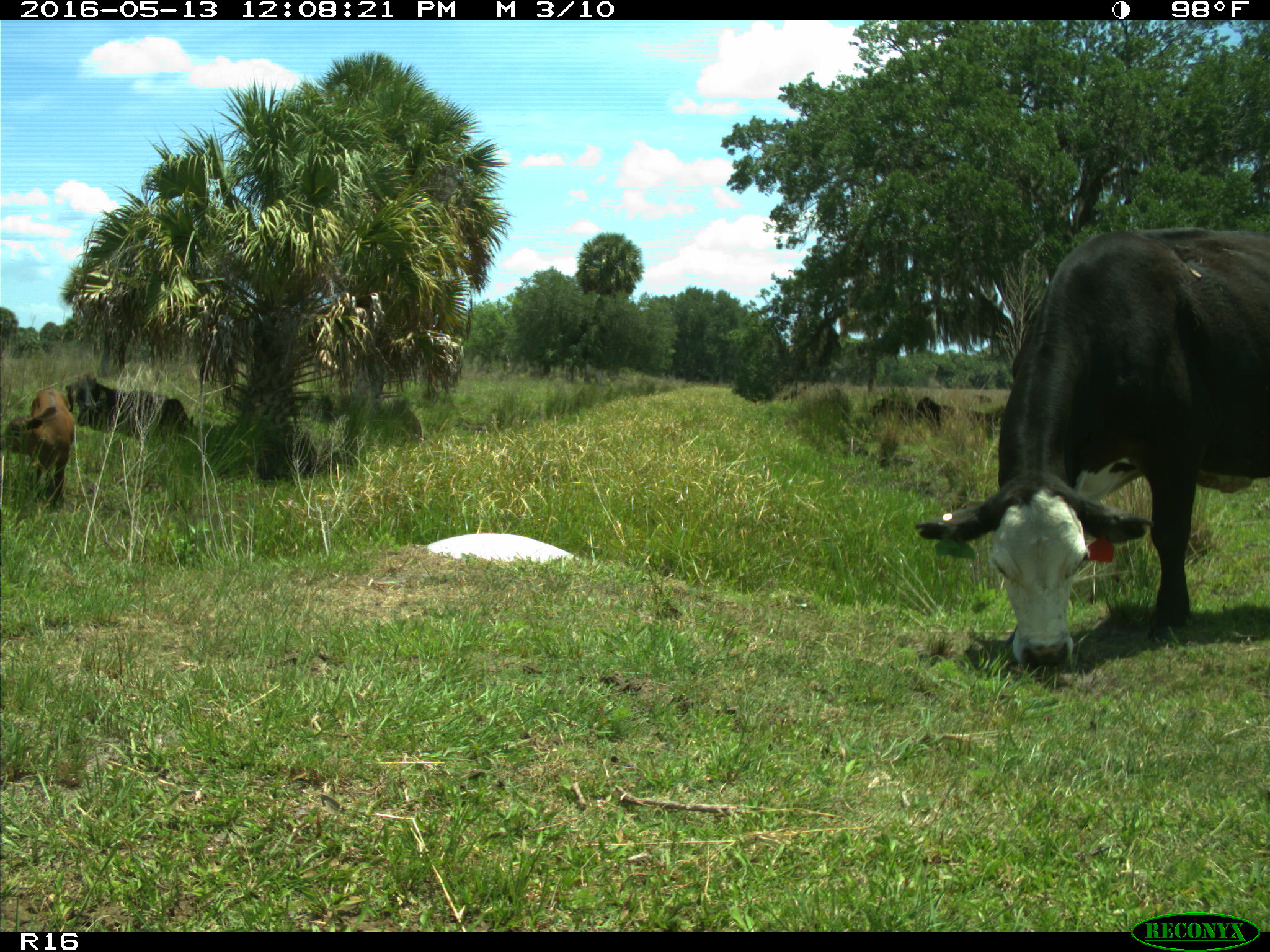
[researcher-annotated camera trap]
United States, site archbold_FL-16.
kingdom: Animalia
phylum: Chordata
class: Mammalia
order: Artiodactyla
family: Bovidae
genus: Bos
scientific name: Bos taurus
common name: domestic cow